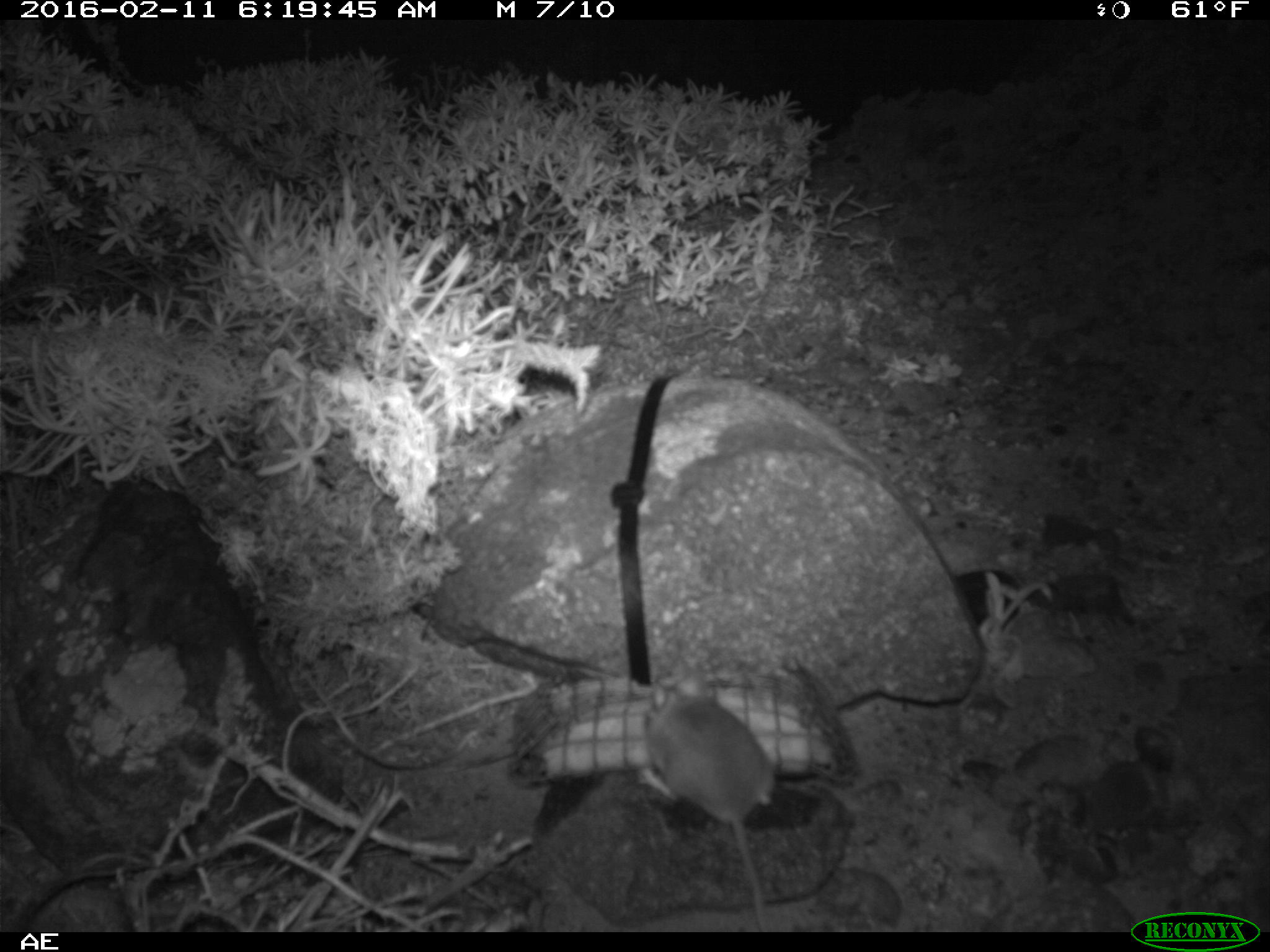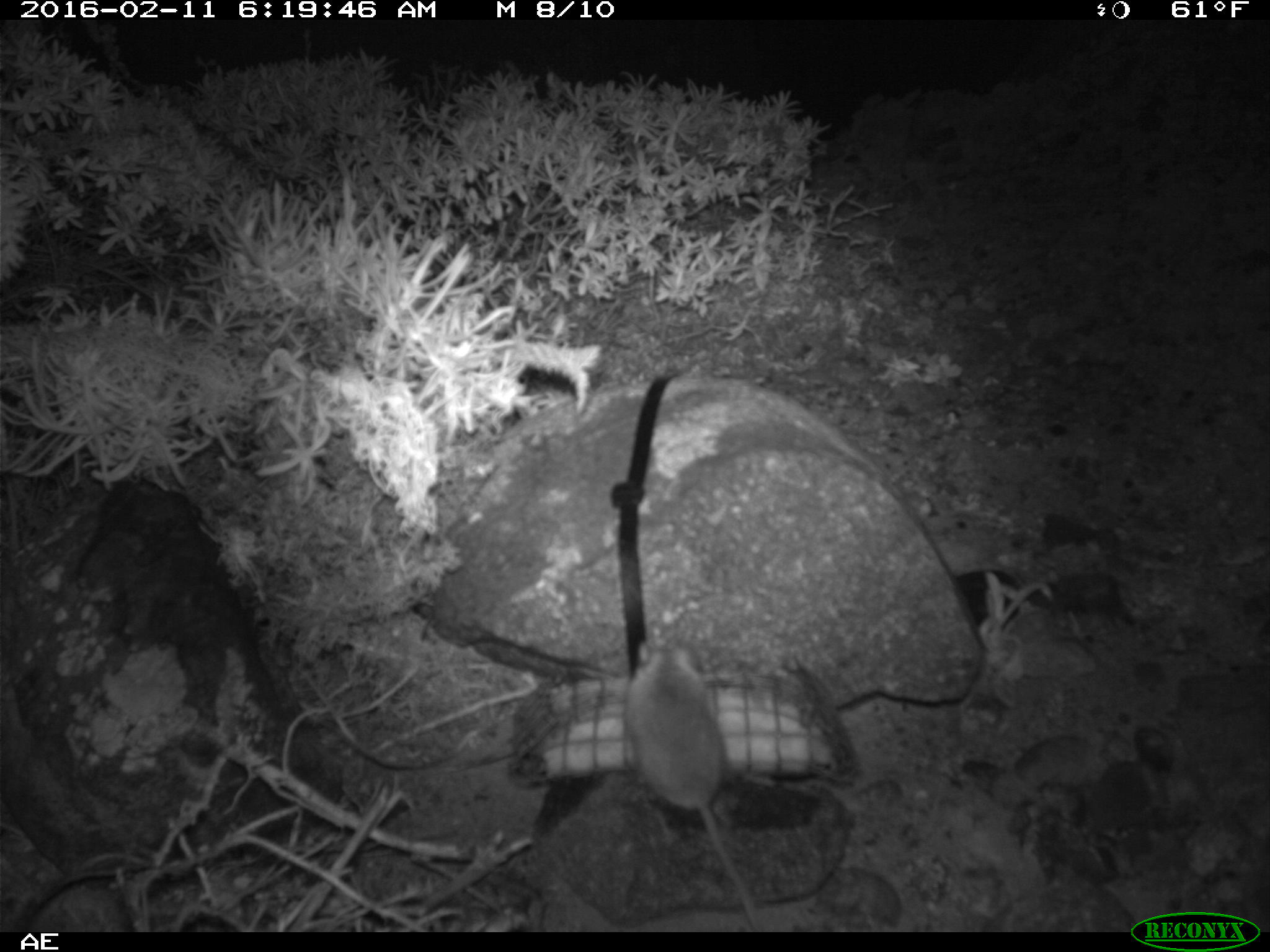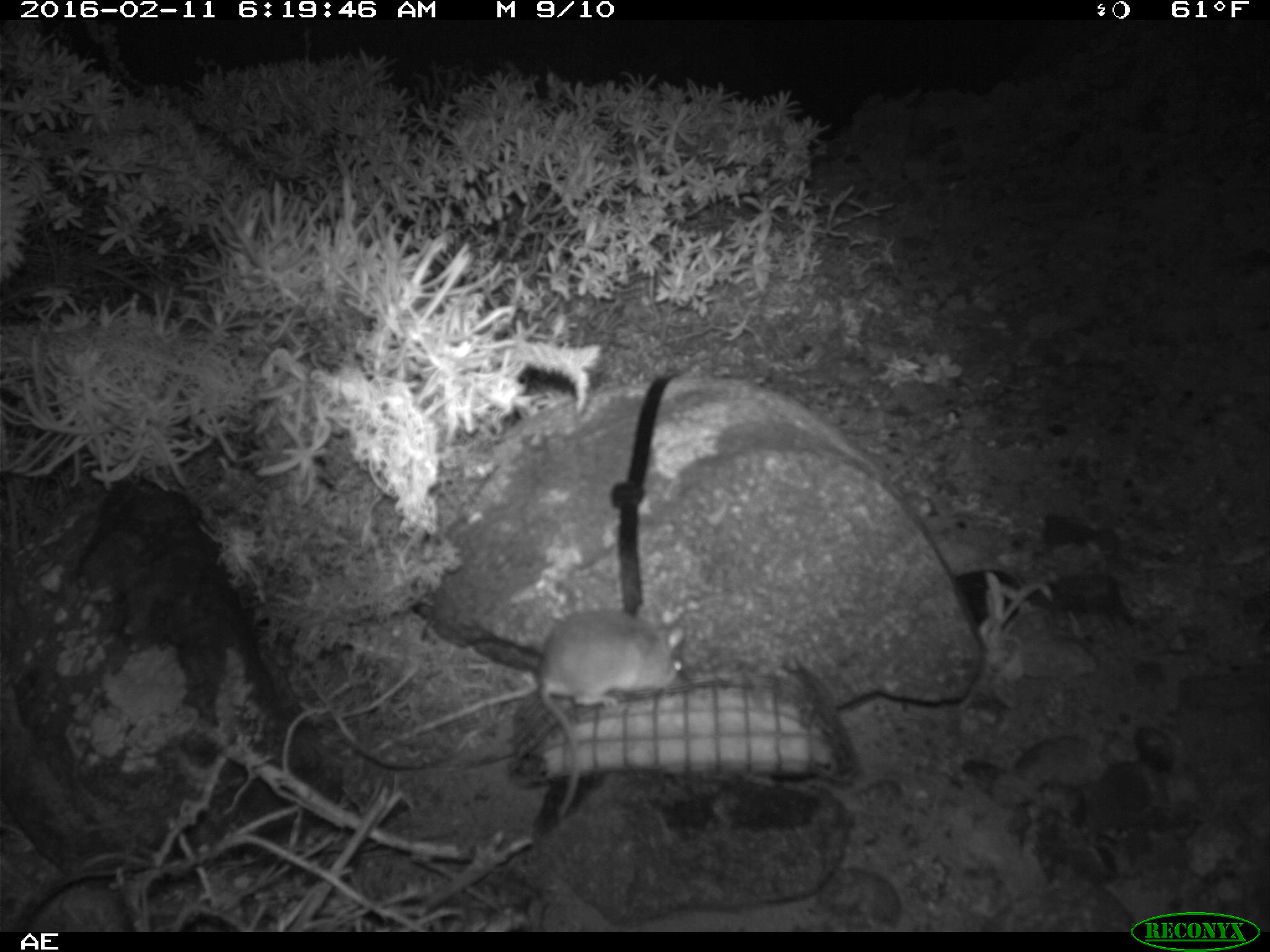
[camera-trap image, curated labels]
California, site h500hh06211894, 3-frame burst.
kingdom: Animalia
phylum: Chordata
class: Mammalia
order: Rodentia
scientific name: Rodentia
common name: rodent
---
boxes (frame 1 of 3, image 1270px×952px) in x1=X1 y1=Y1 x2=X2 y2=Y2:
rodent: x1=637 y1=669 x2=778 y2=930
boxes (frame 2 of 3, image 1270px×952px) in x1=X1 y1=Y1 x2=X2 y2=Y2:
rodent: x1=623 y1=627 x2=763 y2=932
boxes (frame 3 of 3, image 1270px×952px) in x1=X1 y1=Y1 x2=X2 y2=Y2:
rodent: x1=533 y1=604 x2=690 y2=824